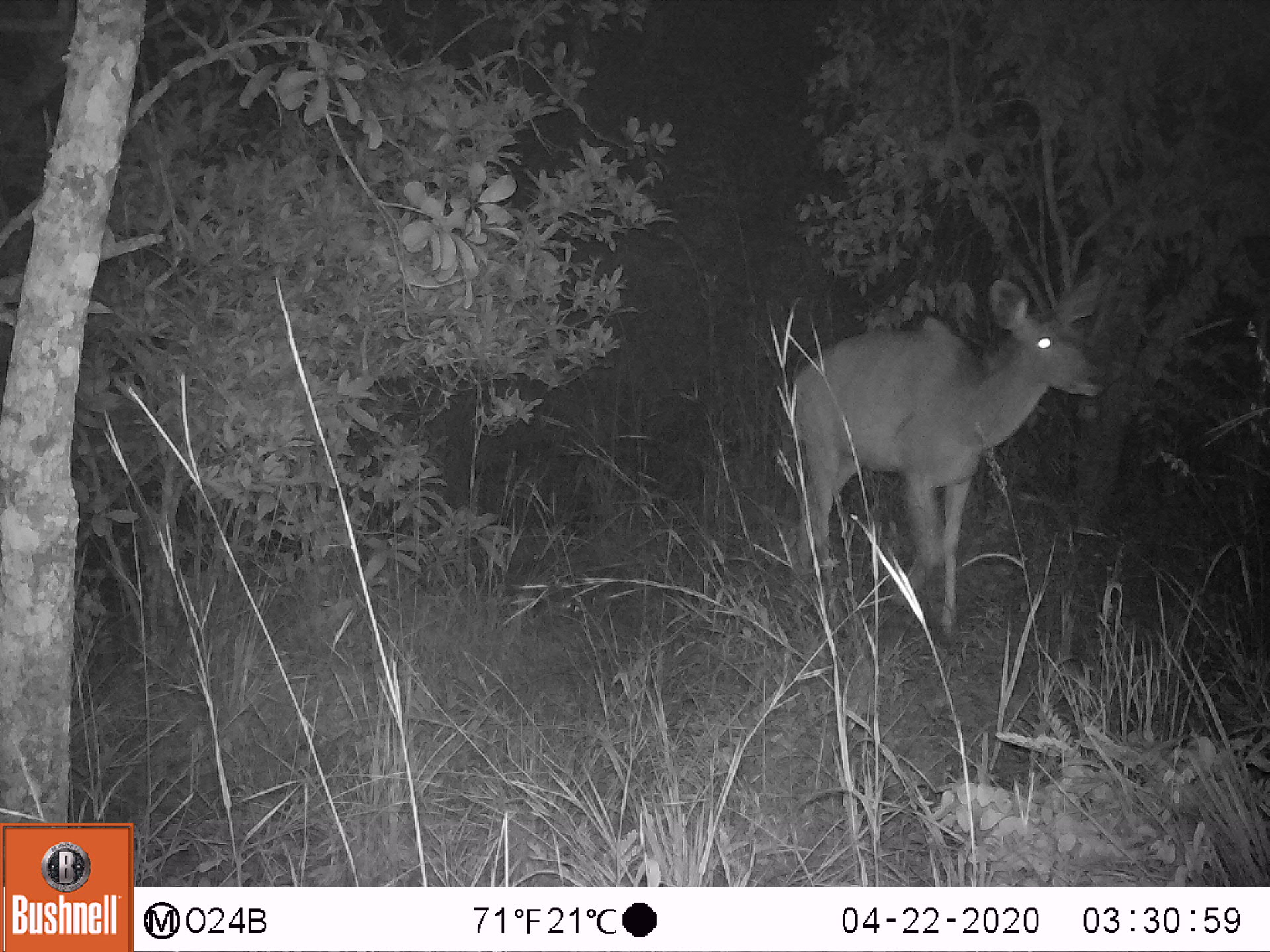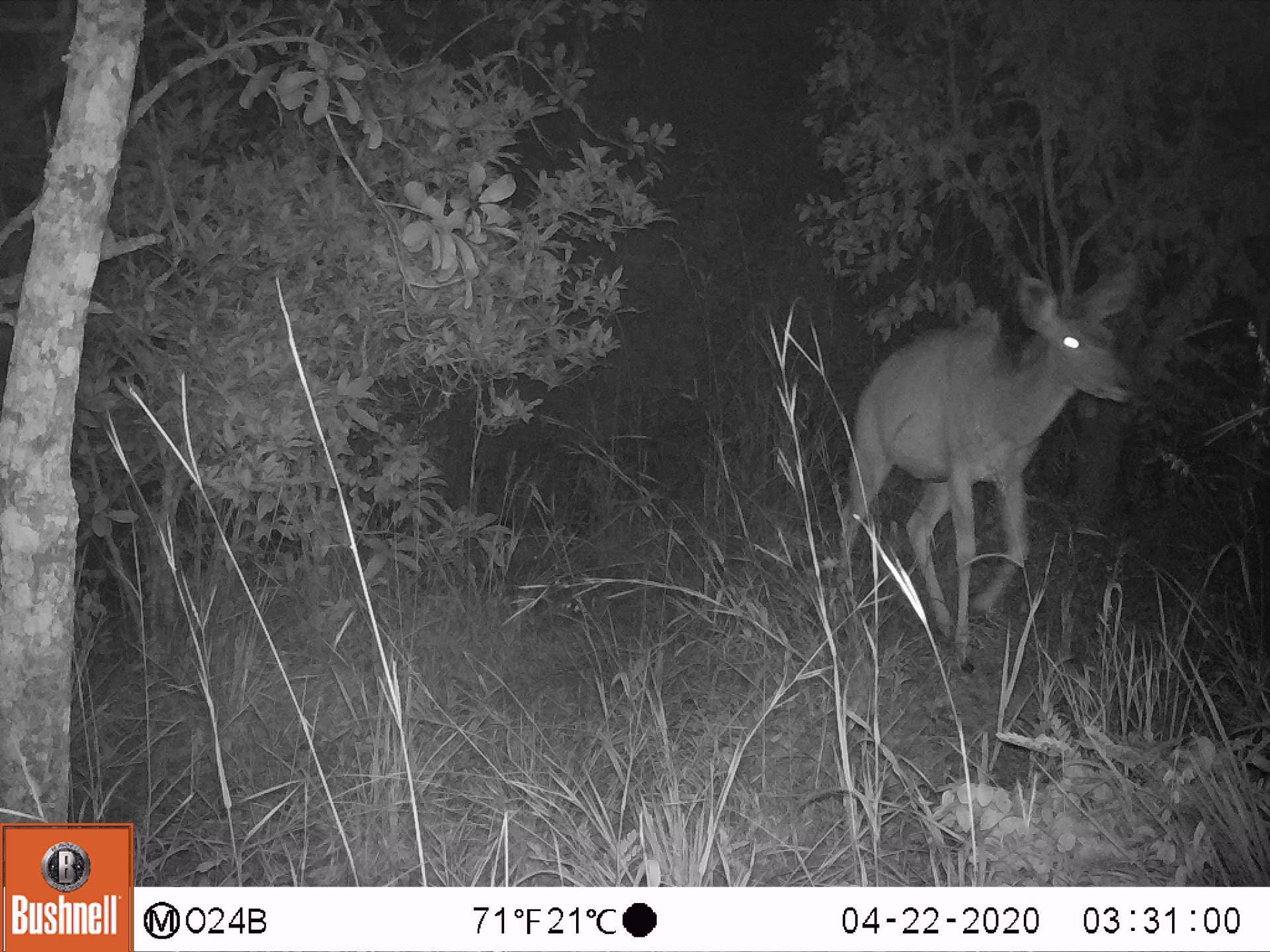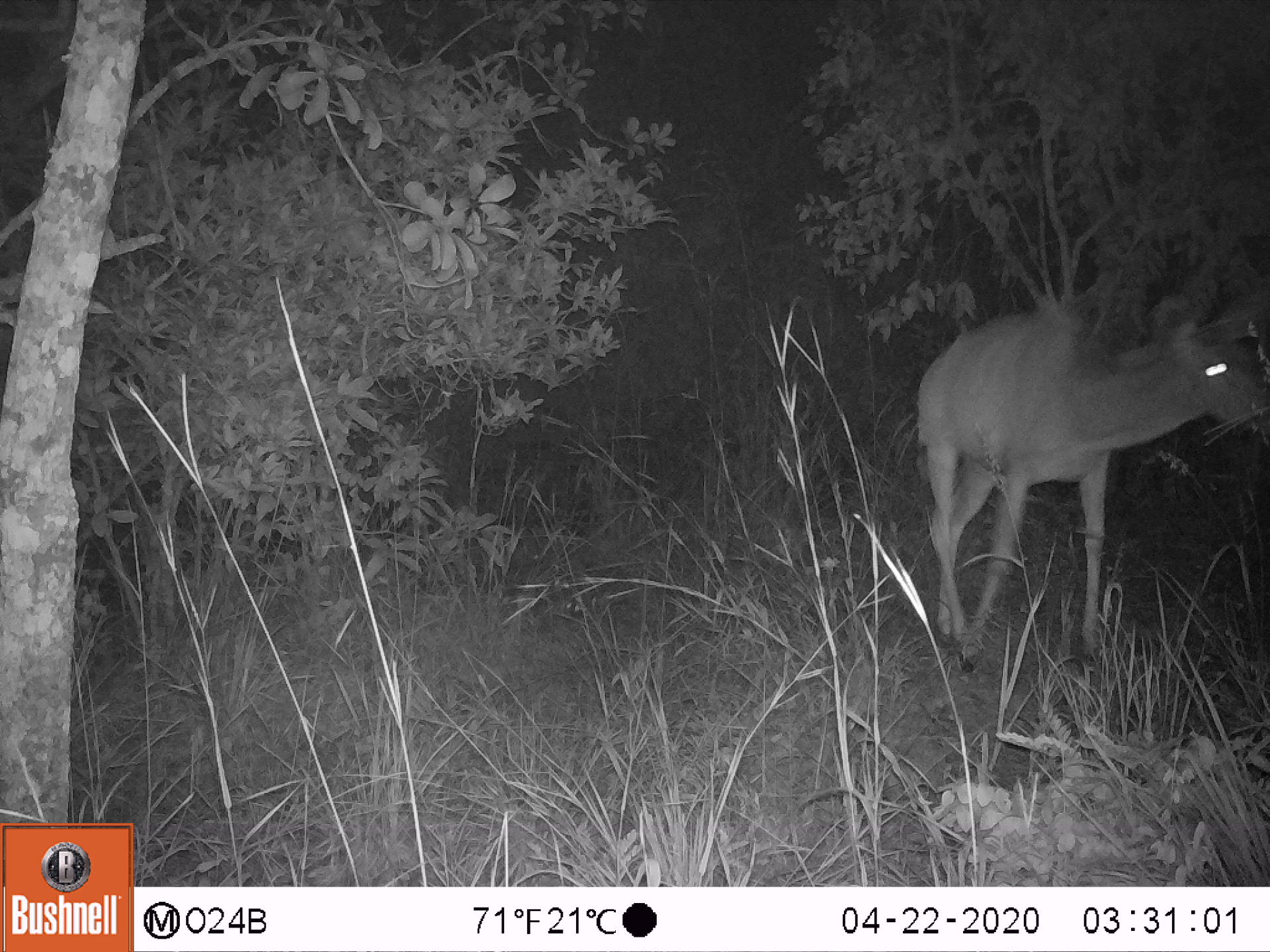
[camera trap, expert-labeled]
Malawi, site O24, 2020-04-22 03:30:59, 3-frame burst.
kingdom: Animalia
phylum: Chordata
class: Mammalia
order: Artiodactyla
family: Bovidae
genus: Tragelaphus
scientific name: Tragelaphus strepsiceros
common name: greater kudu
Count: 1.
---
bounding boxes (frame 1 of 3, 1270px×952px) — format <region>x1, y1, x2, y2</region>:
greater kudu: <region>785, 258, 1116, 652</region>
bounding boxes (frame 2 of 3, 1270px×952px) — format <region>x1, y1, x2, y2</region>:
greater kudu: <region>835, 254, 1144, 674</region>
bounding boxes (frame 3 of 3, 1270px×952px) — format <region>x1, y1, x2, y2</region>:
greater kudu: <region>911, 294, 1263, 676</region>